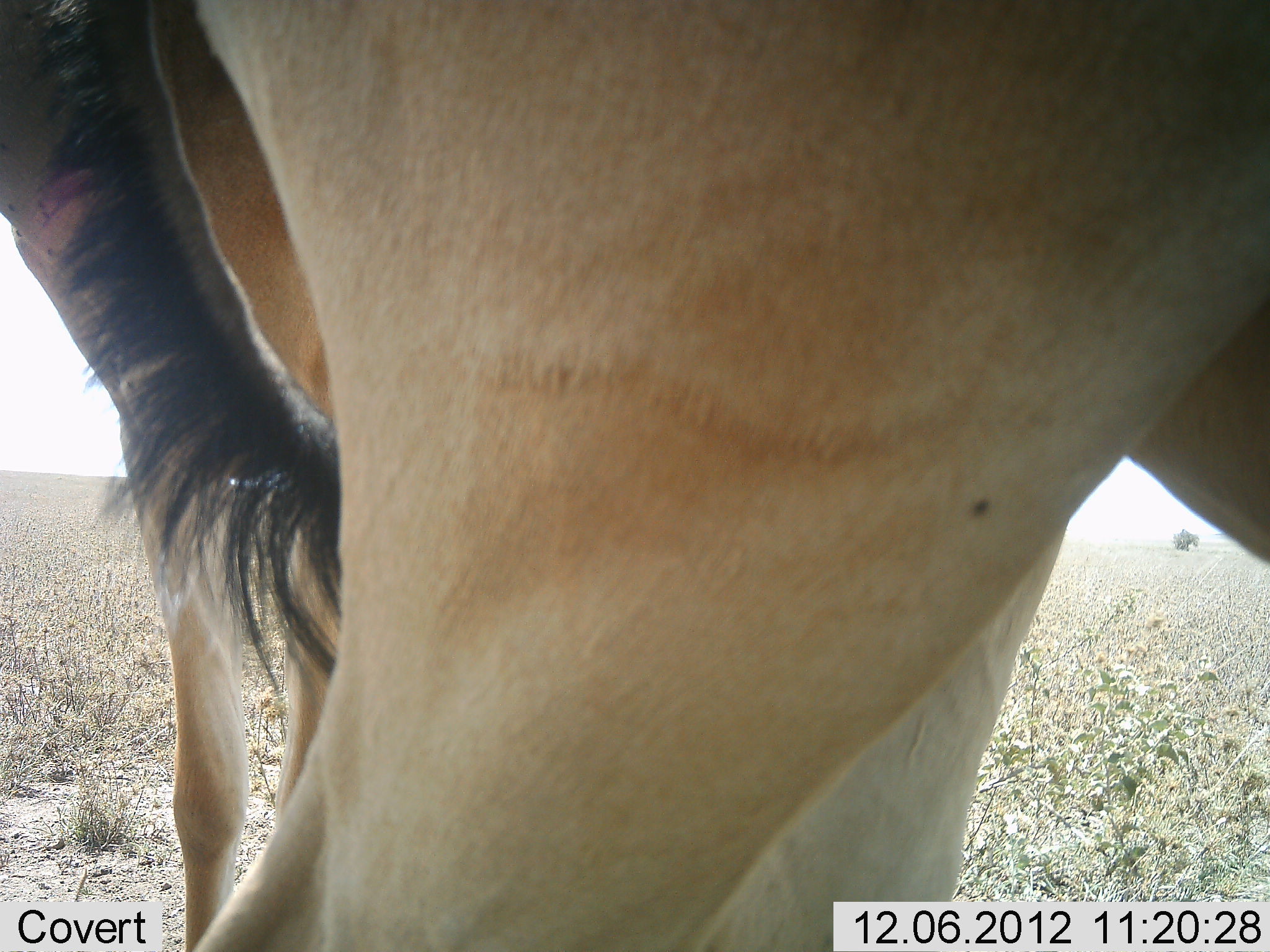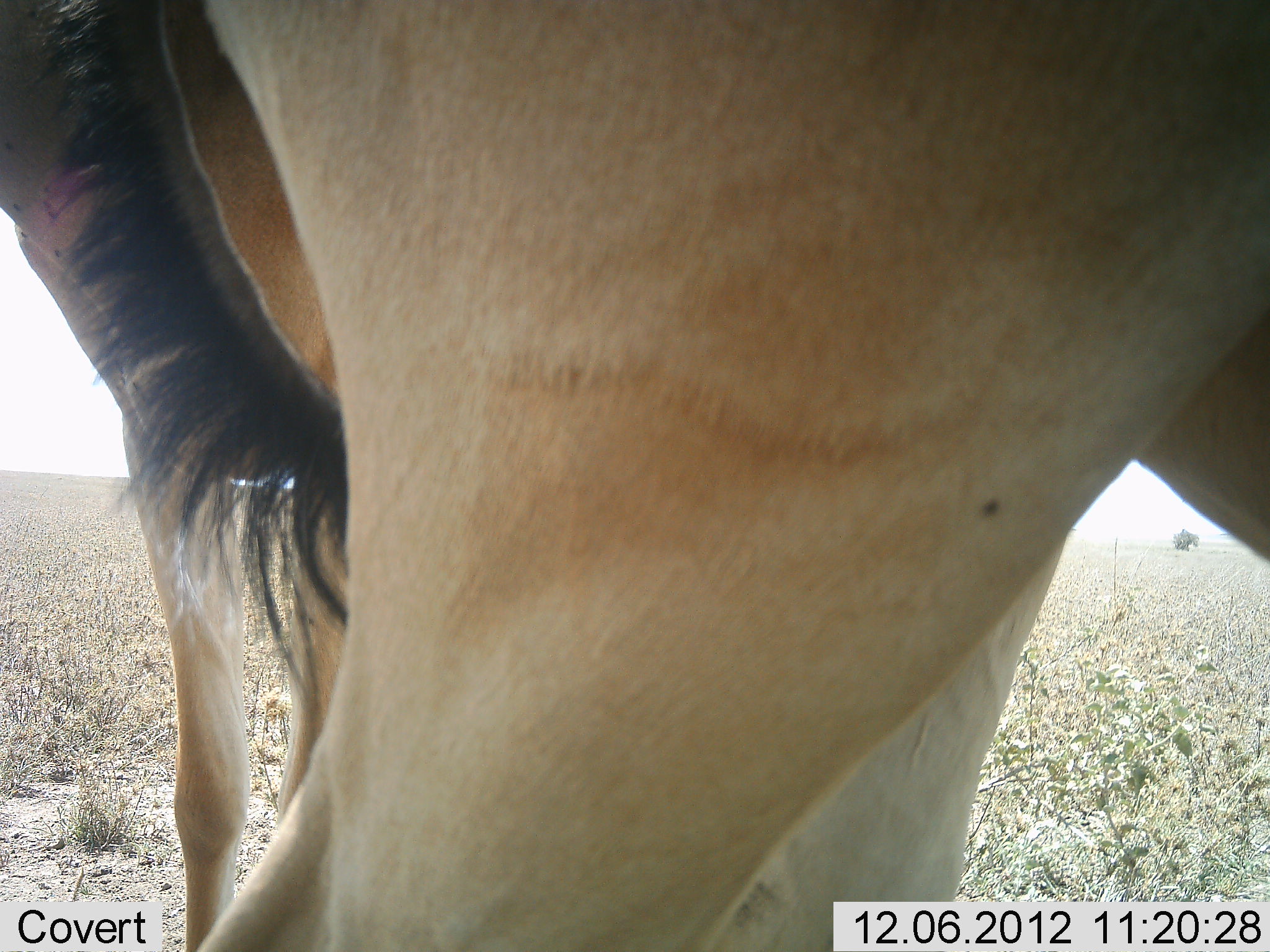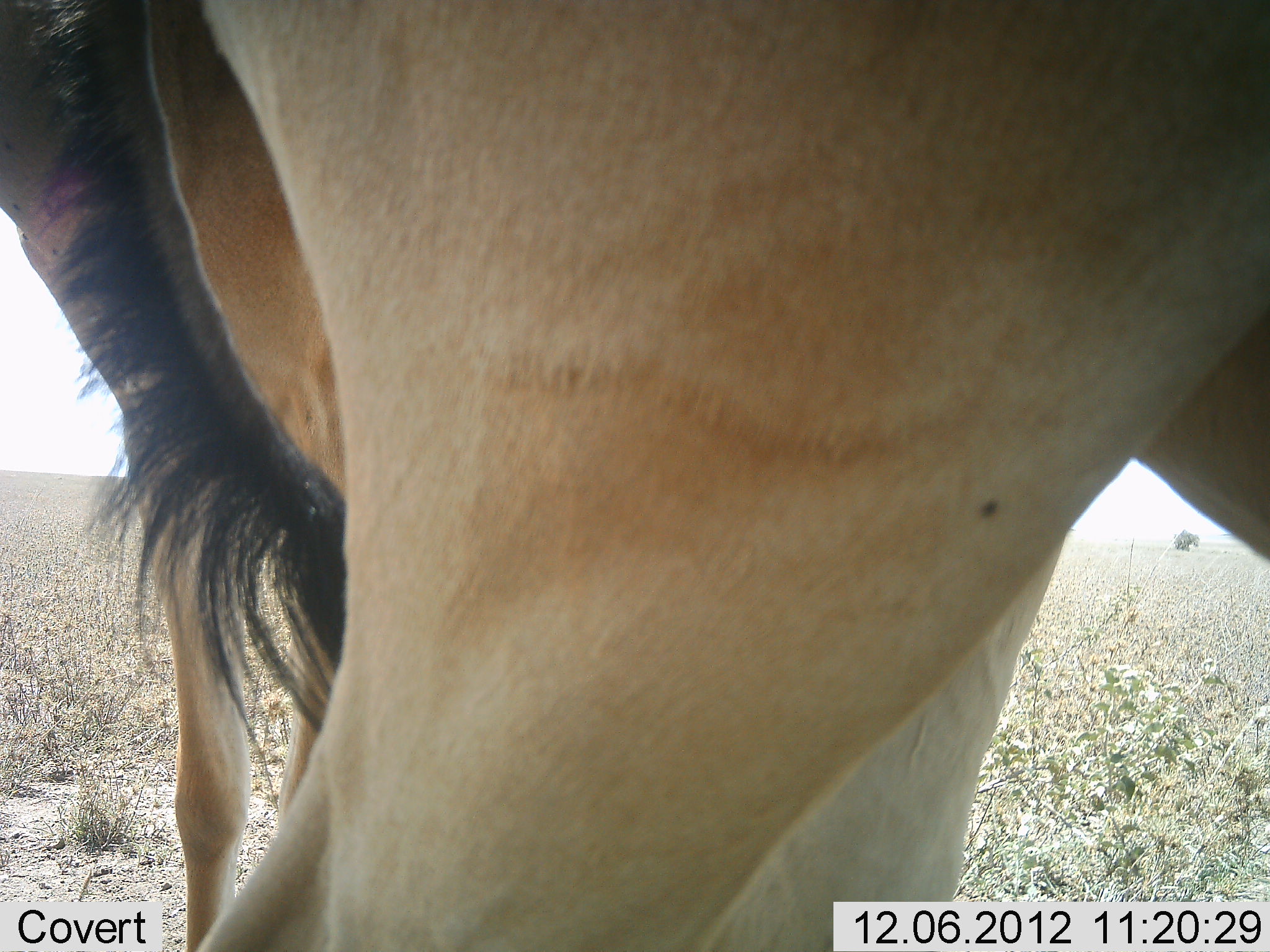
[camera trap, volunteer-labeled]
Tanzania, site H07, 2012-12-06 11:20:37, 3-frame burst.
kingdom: Animalia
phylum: Chordata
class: Mammalia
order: Artiodactyla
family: Bovidae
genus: Alcelaphus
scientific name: Alcelaphus buselaphus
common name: hartebeest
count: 2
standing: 100%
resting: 0%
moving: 0%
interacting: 0%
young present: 10%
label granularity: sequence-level